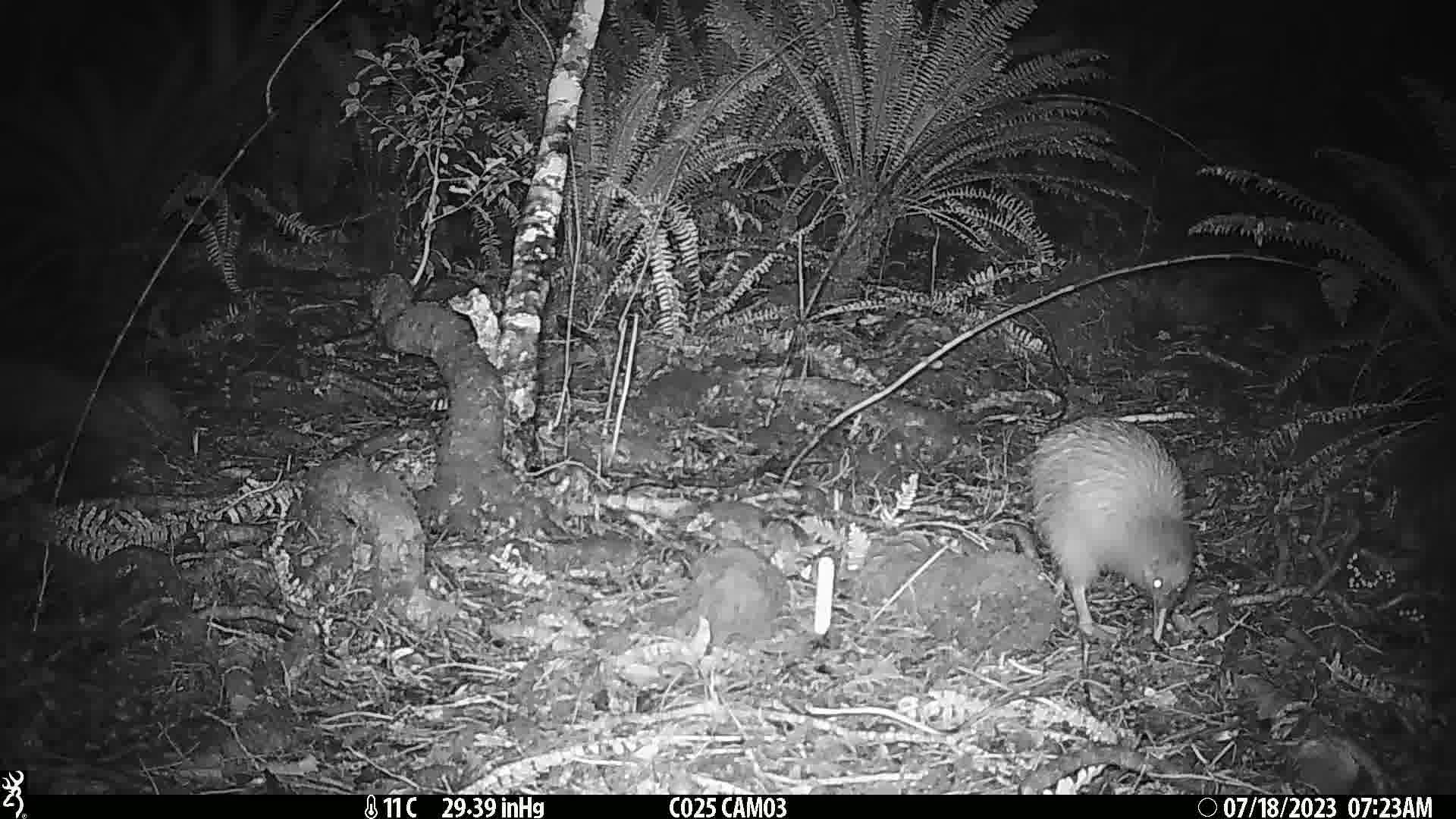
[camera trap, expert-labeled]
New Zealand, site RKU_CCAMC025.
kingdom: Animalia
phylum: Chordata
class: Aves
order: Apterygiformes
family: Apterygidae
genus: Apteryx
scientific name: Apteryx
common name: kiwi